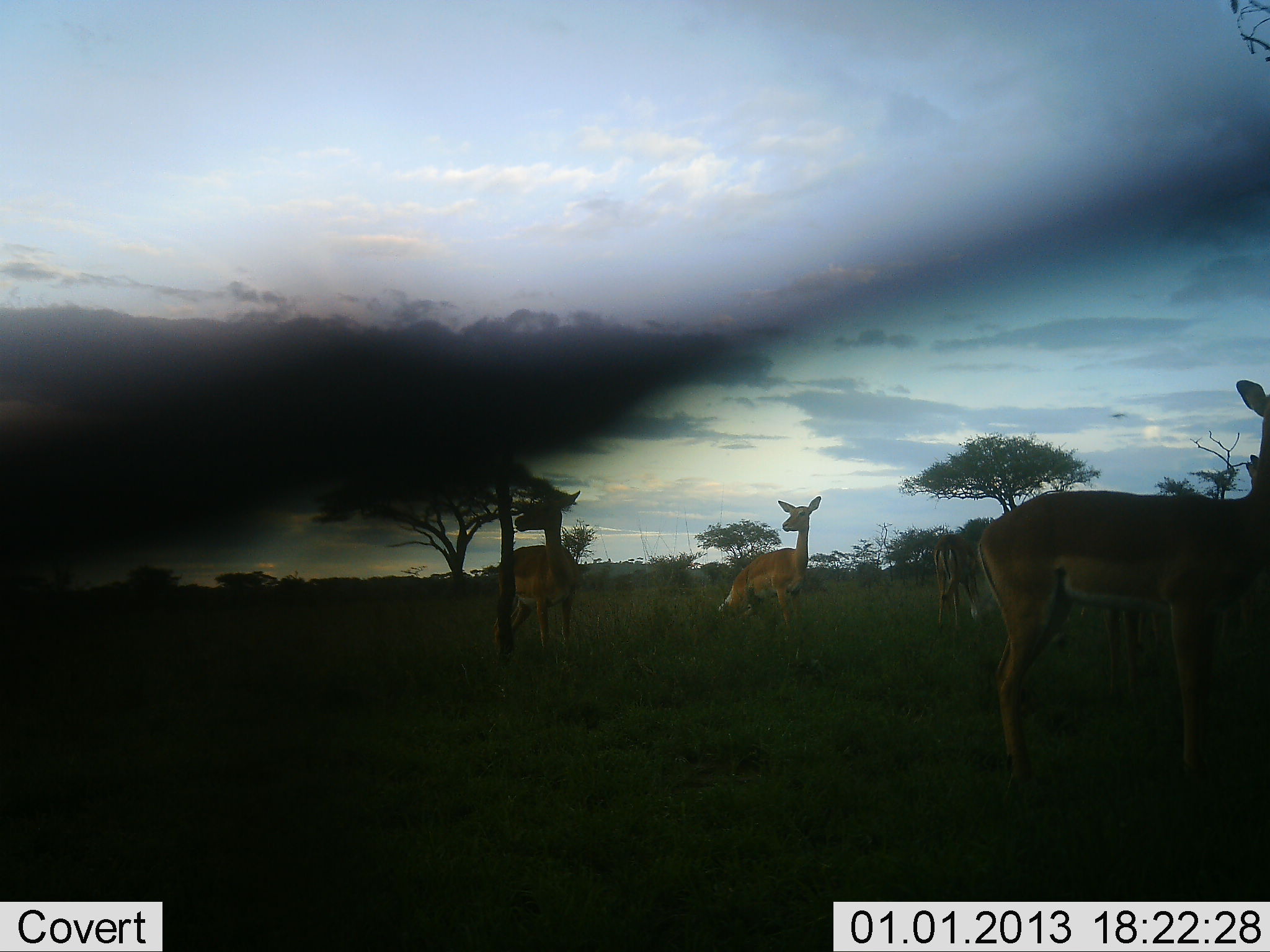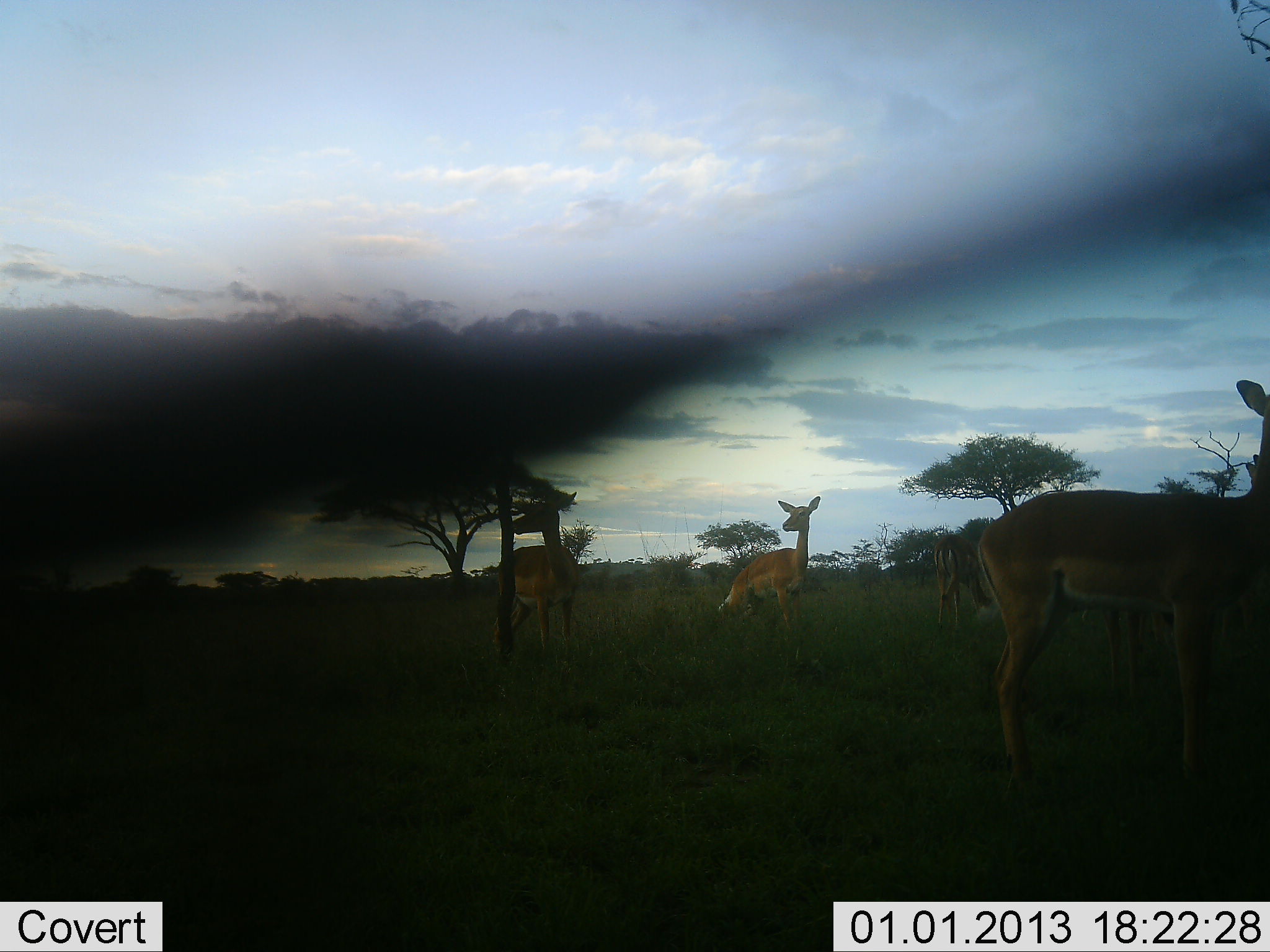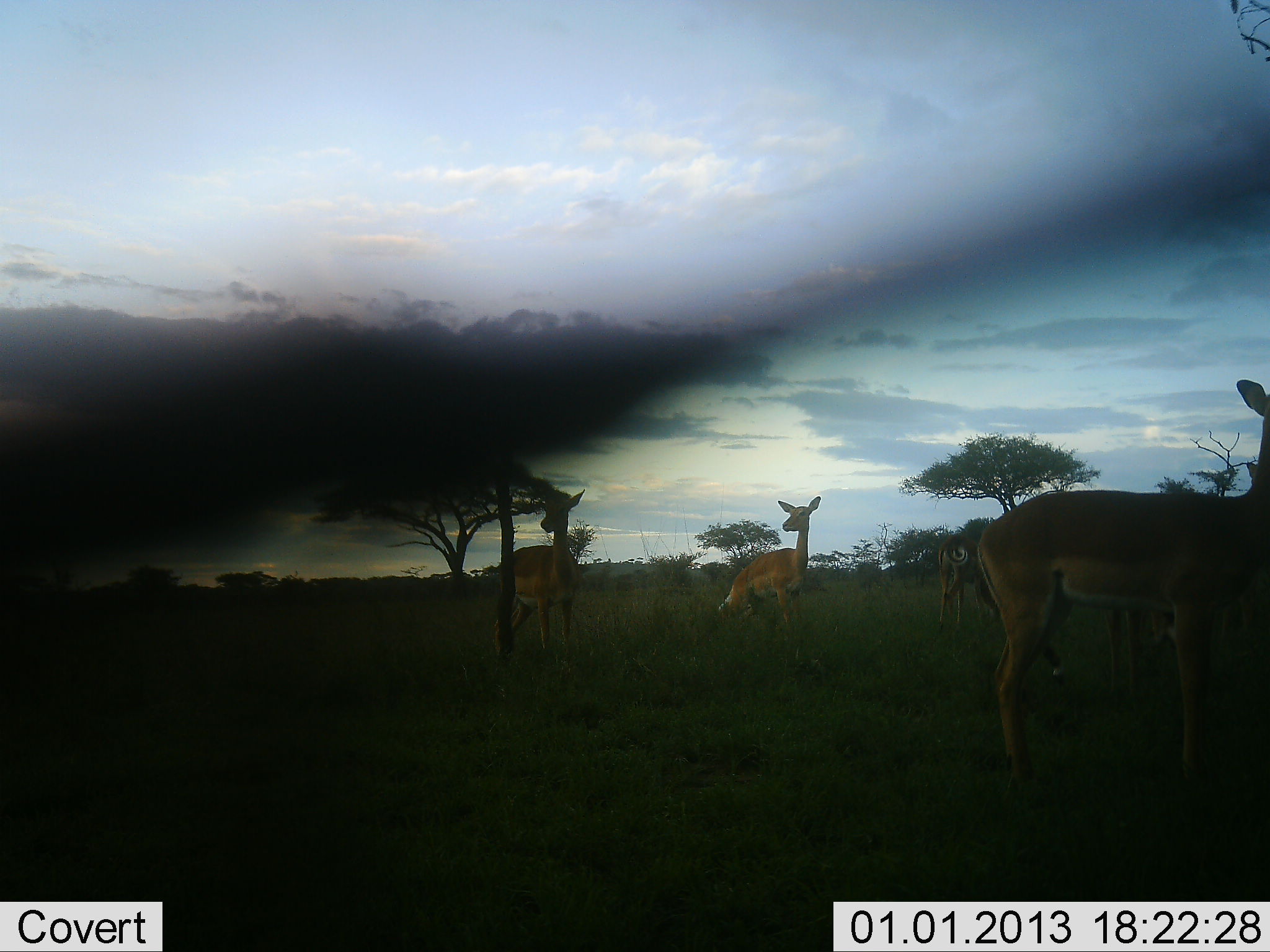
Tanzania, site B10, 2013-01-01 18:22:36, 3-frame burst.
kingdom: Animalia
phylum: Chordata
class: Mammalia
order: Artiodactyla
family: Bovidae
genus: Aepyceros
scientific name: Aepyceros melampus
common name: impala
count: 5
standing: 100%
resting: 0%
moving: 23%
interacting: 0%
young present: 8%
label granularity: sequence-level